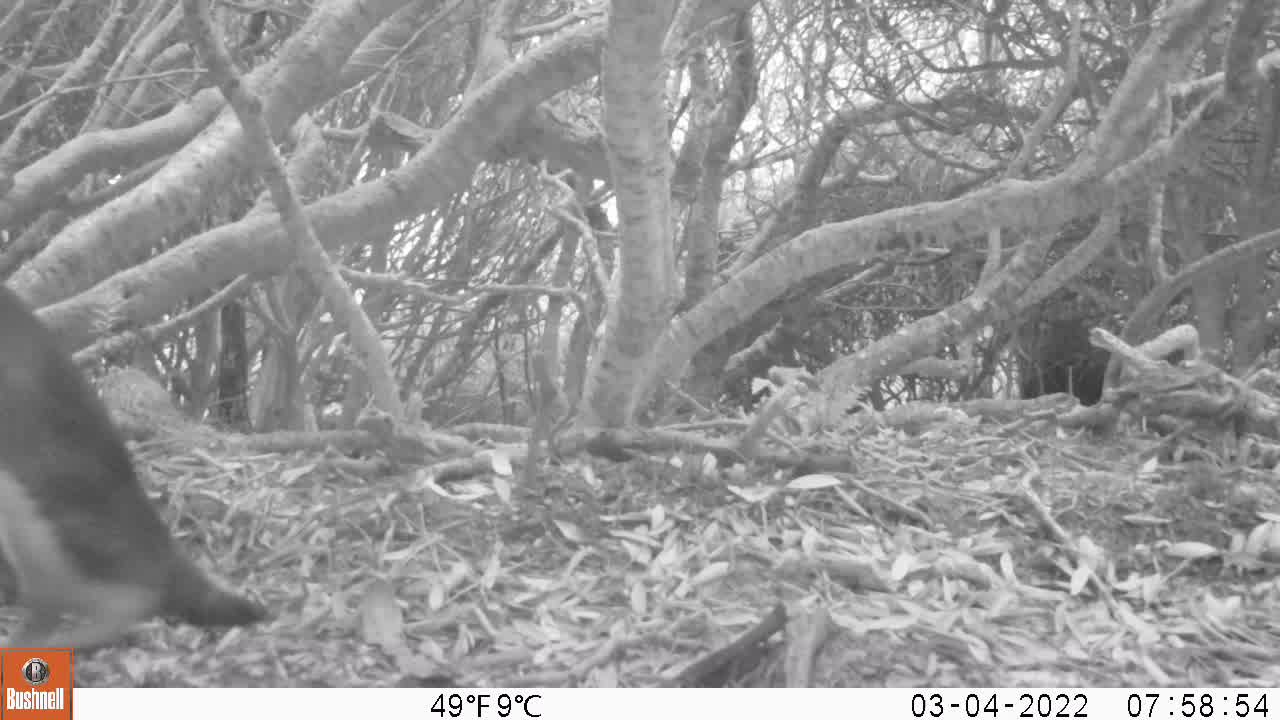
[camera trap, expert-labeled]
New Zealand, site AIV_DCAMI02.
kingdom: Animalia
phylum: Chordata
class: Aves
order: Sphenisciformes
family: Spheniscidae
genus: Megadyptes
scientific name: Megadyptes antipodes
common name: yellow-eyed penguin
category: yellow eyed penguin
Yellow eyed penguin (yellow-eyed penguin) (Megadyptes antipodes).